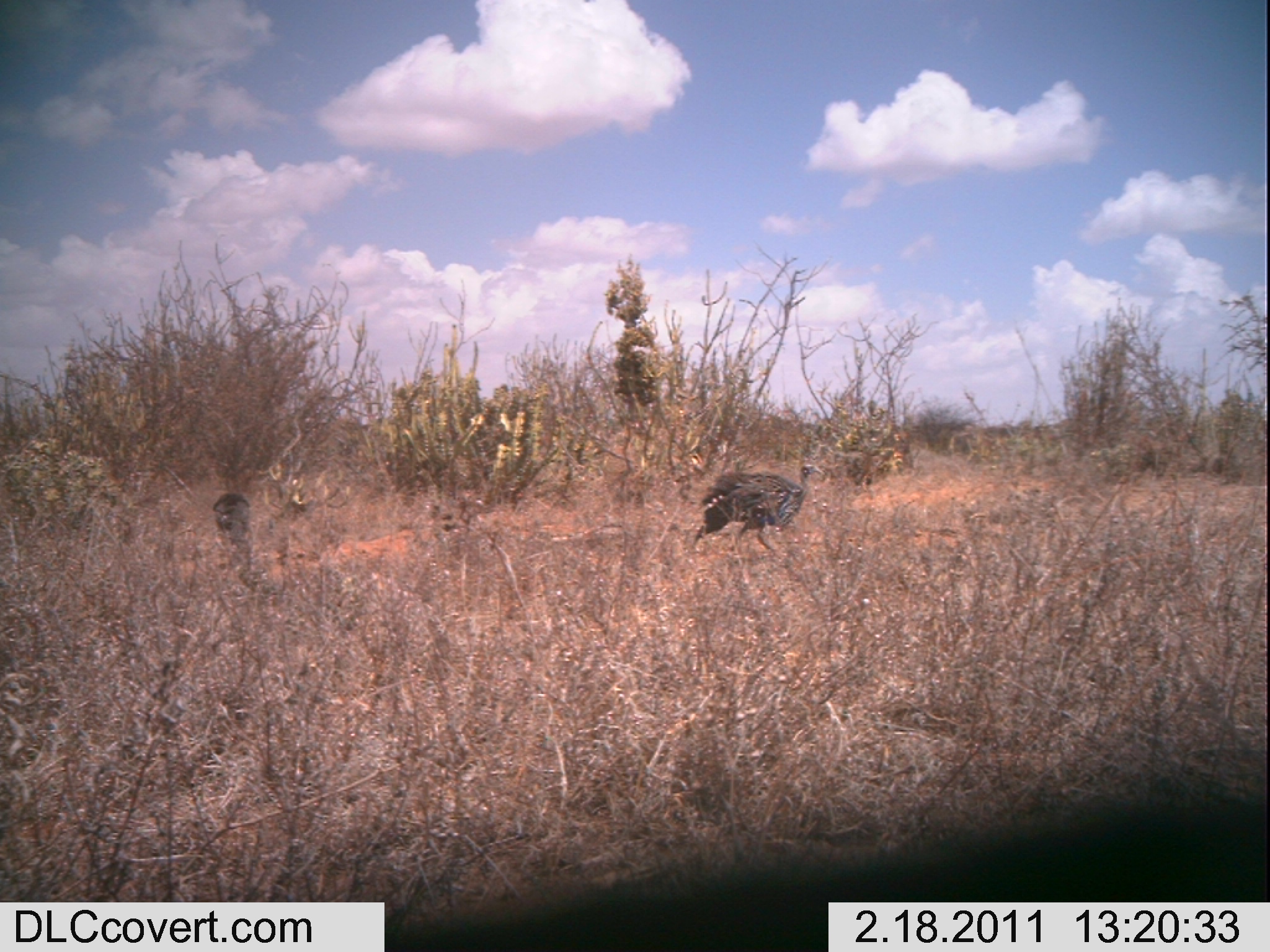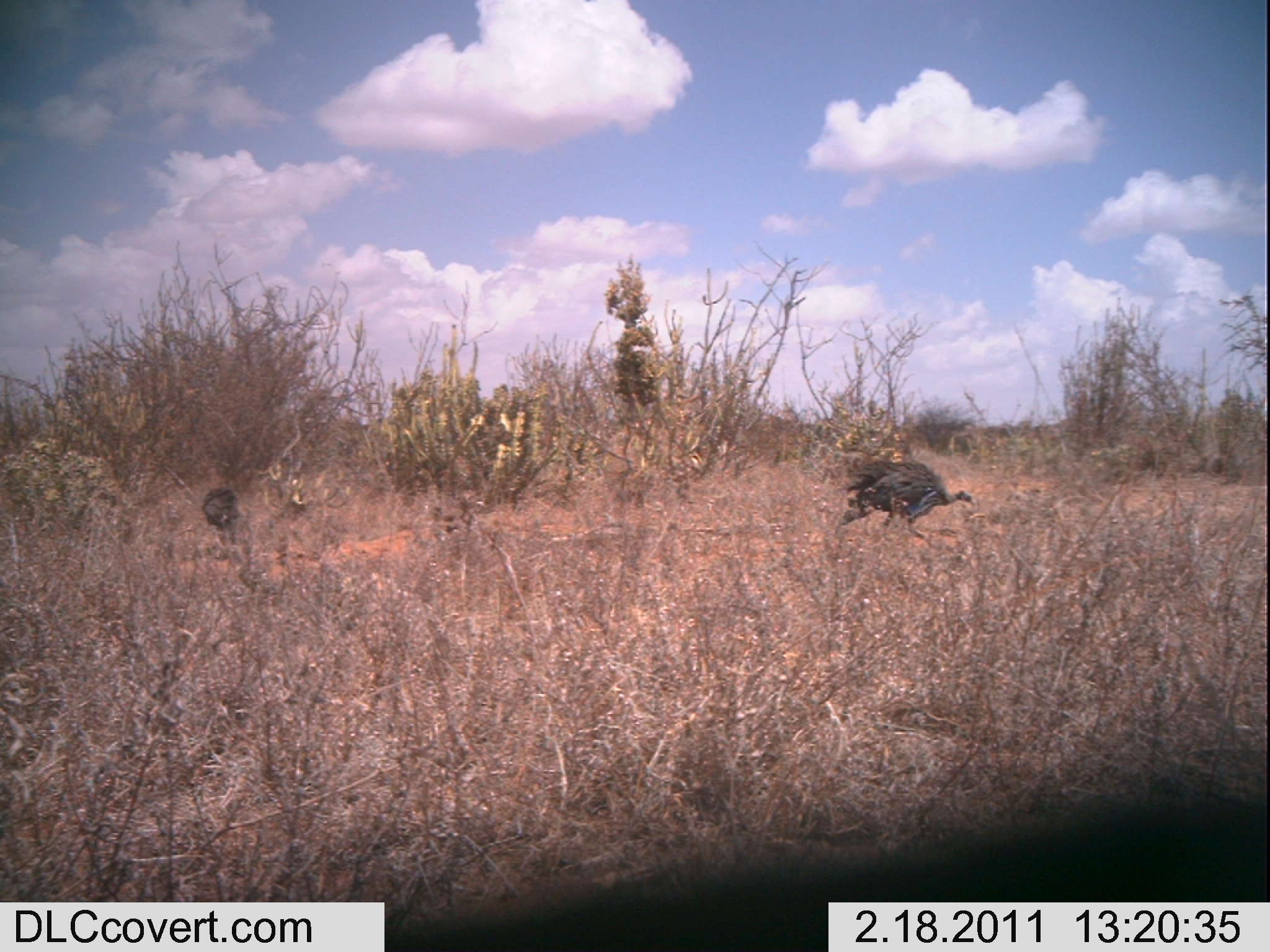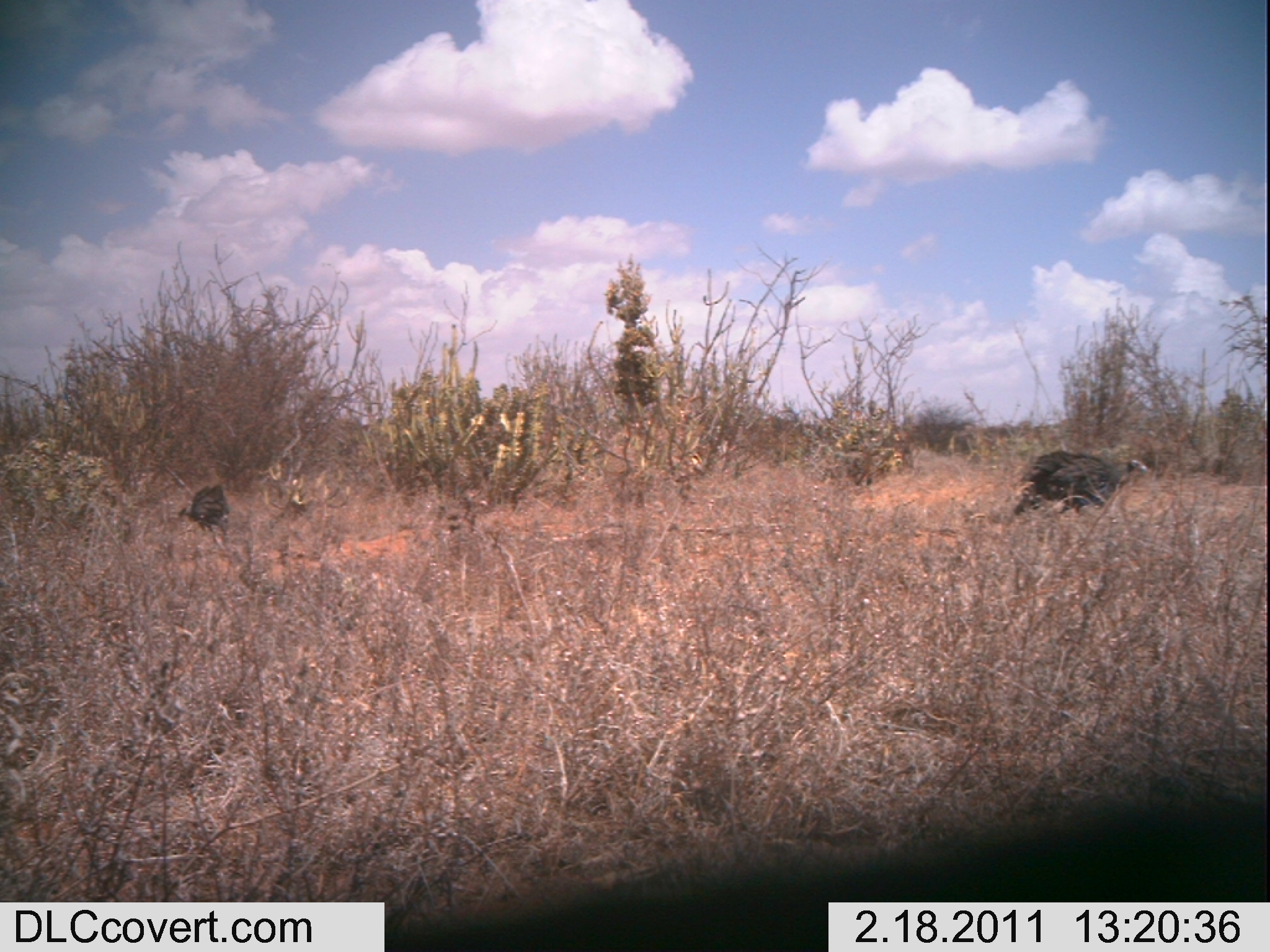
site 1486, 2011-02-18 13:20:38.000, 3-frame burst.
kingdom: Animalia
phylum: Chordata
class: Aves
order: Galliformes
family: Numididae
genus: Acryllium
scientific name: Acryllium vulturinum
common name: vulturine guineafowl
Acryllium vulturinum (vulturine guineafowl), count 1.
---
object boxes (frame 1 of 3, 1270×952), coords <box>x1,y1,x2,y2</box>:
acryllium vulturinum: <box>691,464,824,552</box>; <box>212,492,250,539</box>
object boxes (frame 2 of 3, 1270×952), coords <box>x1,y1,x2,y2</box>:
acryllium vulturinum: <box>835,460,976,541</box>; <box>201,487,240,532</box>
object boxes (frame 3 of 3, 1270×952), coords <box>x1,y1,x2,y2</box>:
acryllium vulturinum: <box>1013,448,1149,517</box>; <box>178,483,230,547</box>